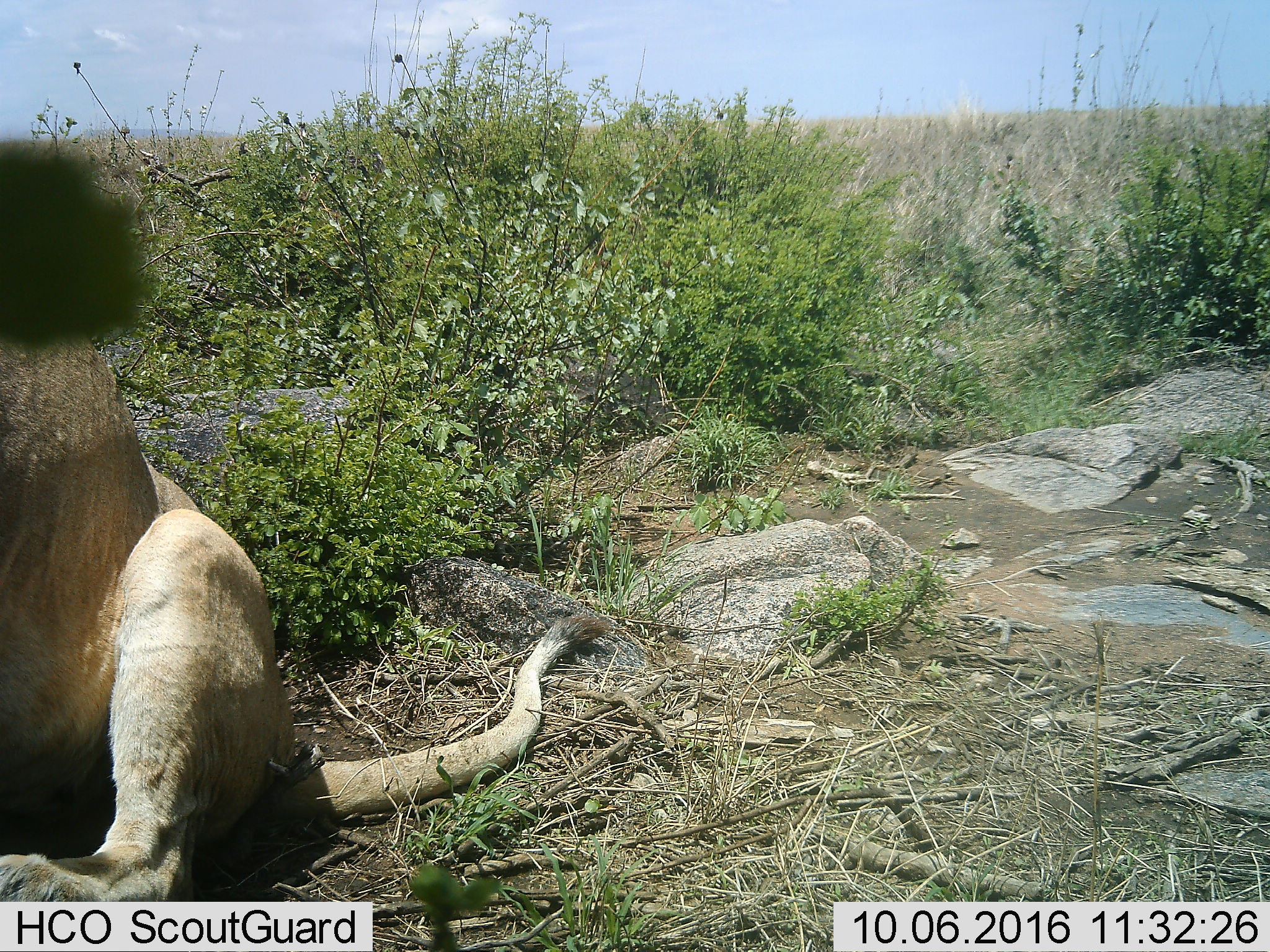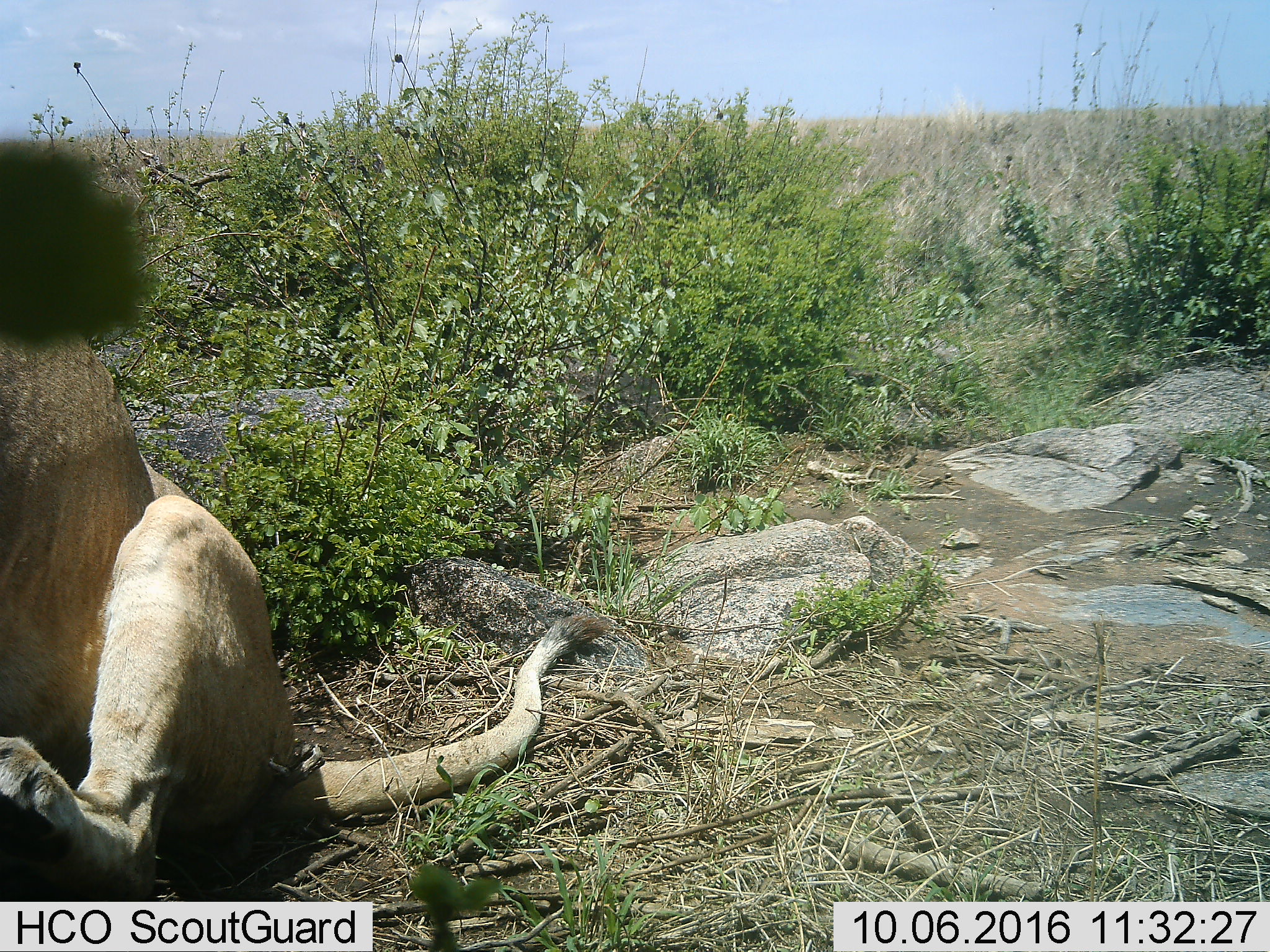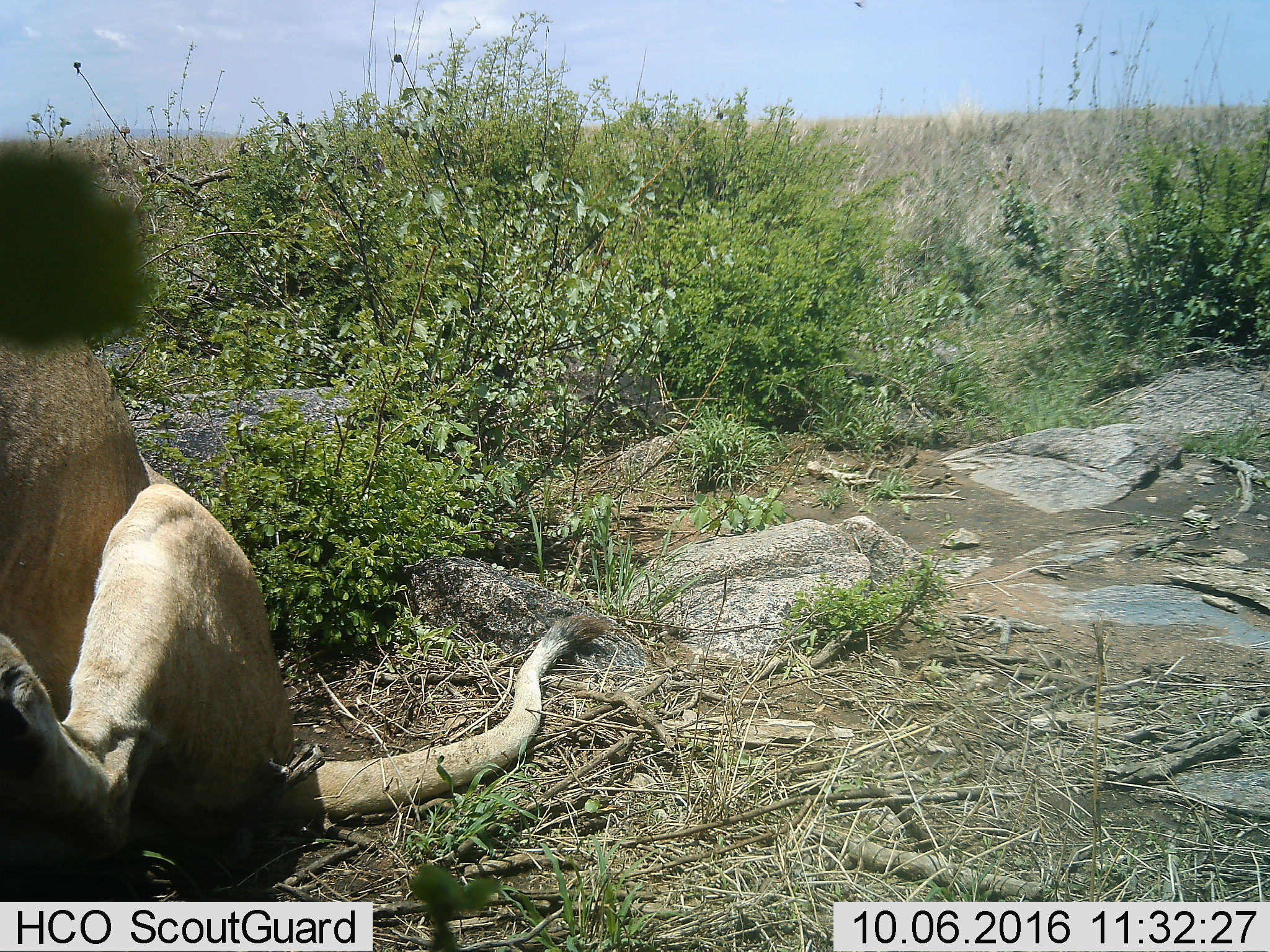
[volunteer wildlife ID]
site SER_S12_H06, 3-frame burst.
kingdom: Animalia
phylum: Chordata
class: Mammalia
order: Carnivora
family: Felidae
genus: Panthera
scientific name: Panthera leo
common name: lion female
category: lionfemale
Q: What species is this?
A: Lionfemale (lion female) (Panthera leo).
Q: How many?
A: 1.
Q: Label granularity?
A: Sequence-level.